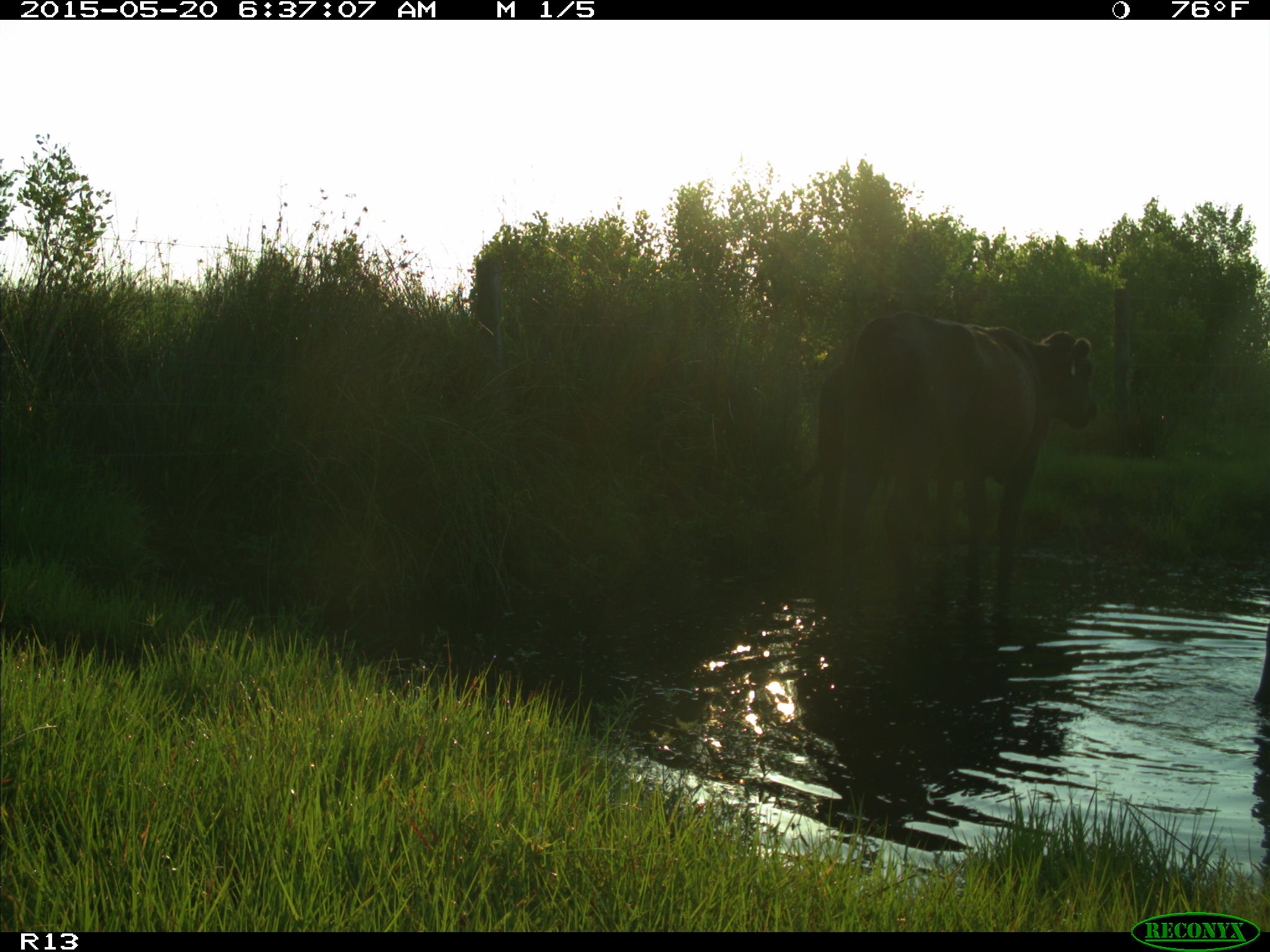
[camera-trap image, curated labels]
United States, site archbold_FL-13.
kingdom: Animalia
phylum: Chordata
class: Mammalia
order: Artiodactyla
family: Bovidae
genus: Bos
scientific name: Bos taurus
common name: domestic cow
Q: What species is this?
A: Bos taurus (domestic cow).